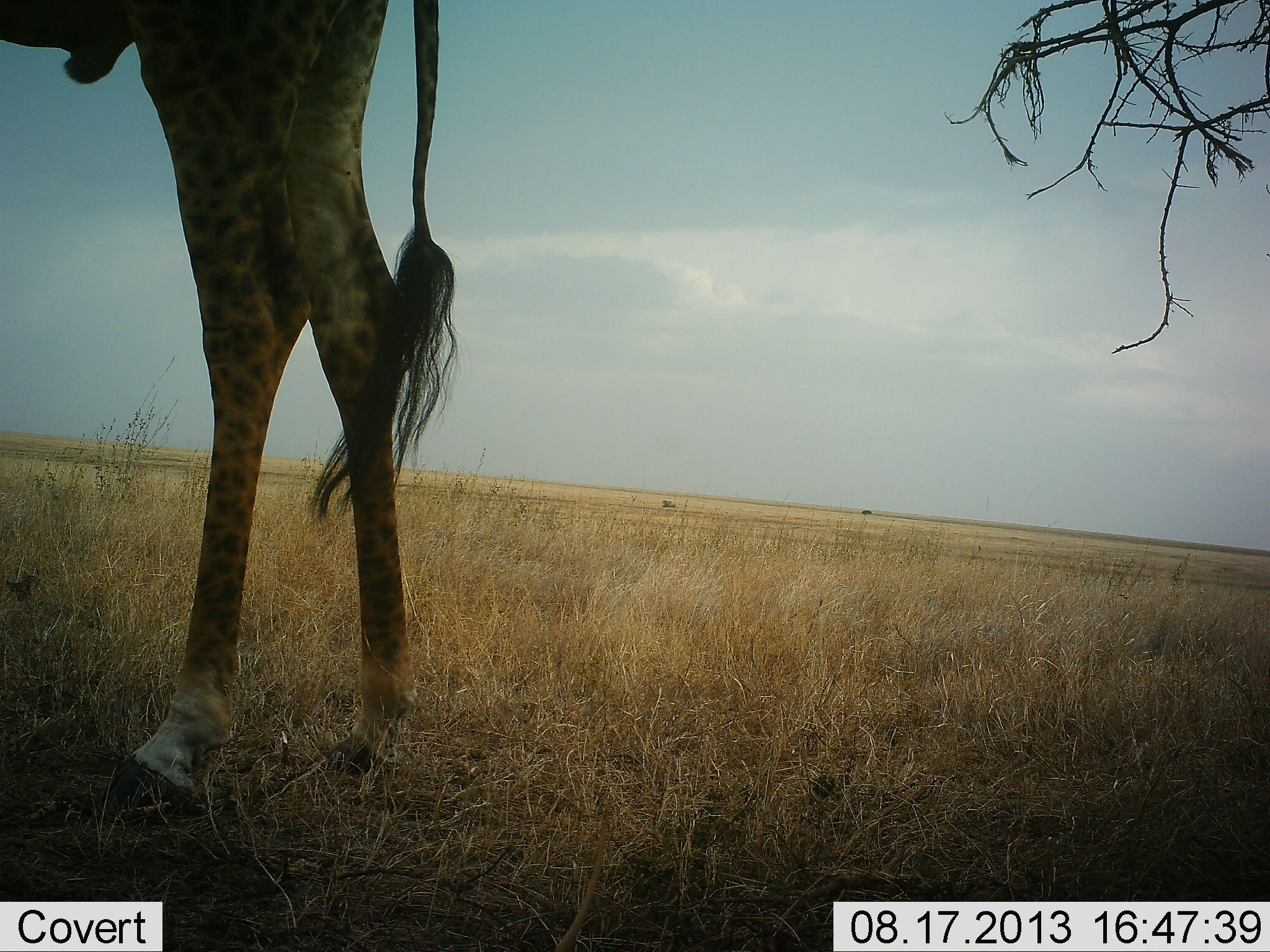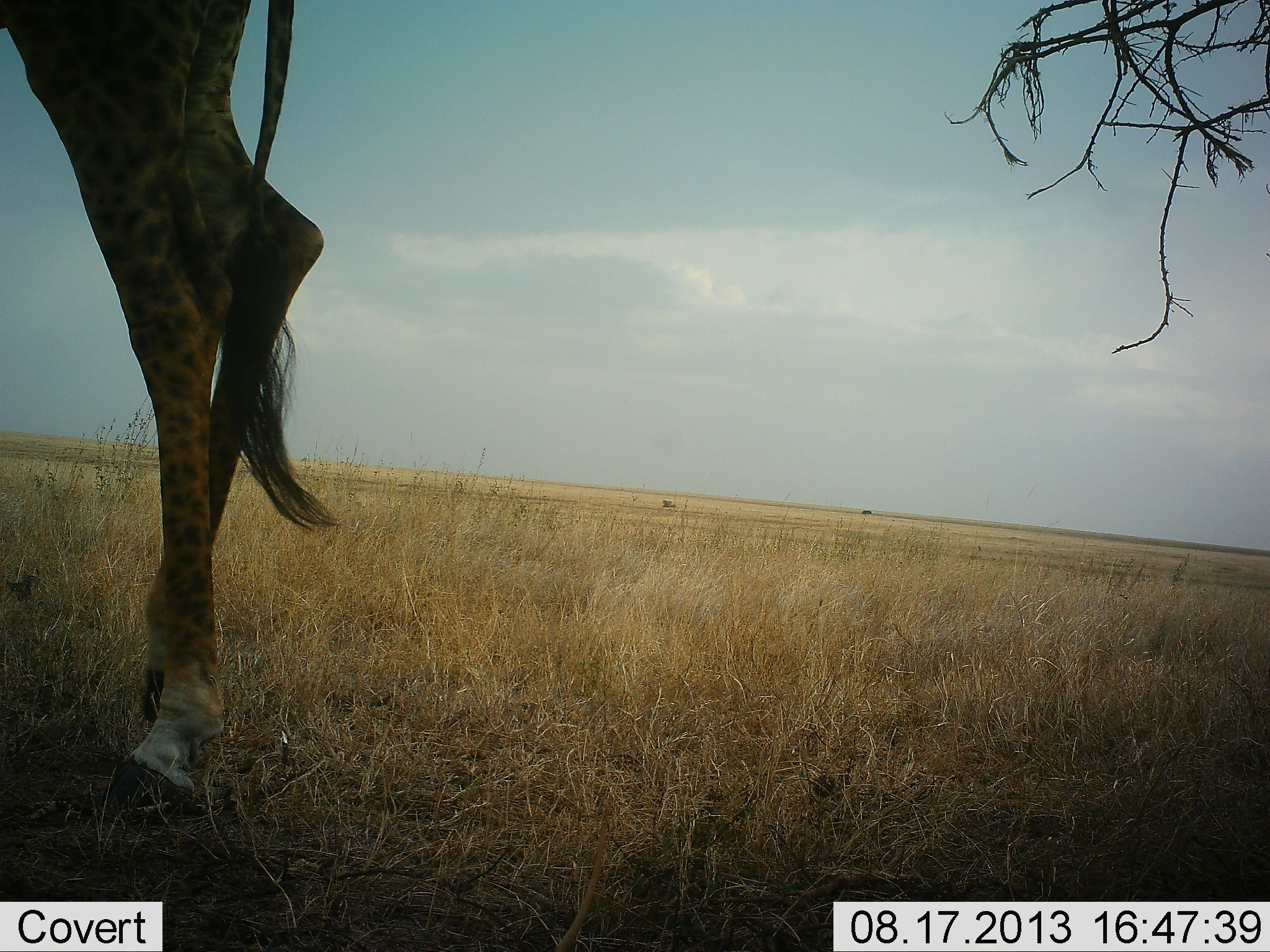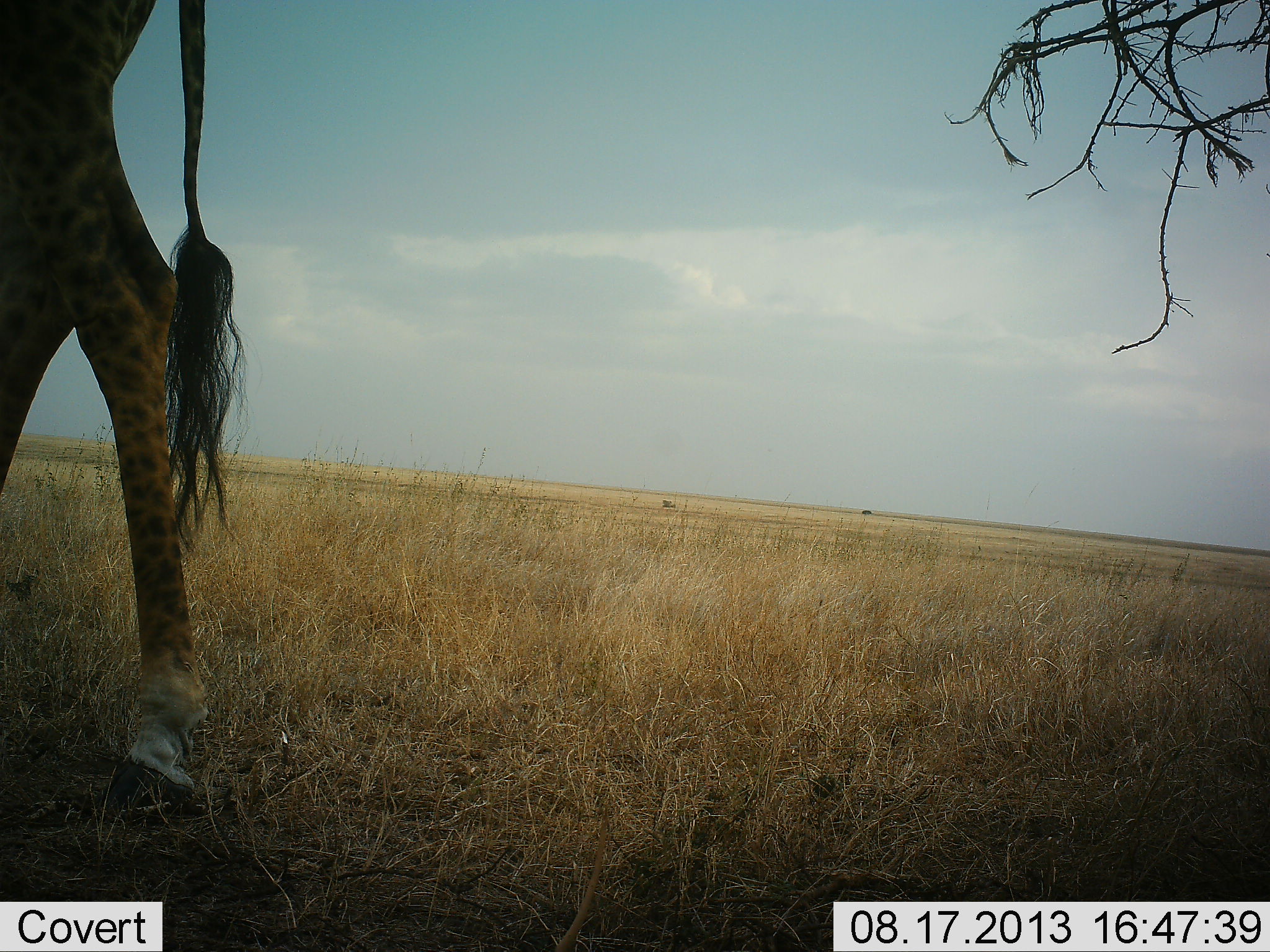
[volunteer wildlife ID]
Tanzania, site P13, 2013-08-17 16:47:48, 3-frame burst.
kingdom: Animalia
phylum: Chordata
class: Mammalia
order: Artiodactyla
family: Giraffidae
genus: Giraffa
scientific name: Giraffa camelopardalis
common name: giraffe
Giraffe (Giraffa camelopardalis), count 1. Behavior (volunteer vote fractions): standing 50%, resting 0%, moving 60%, interacting 0%. Young present (vote fraction): 0%. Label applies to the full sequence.